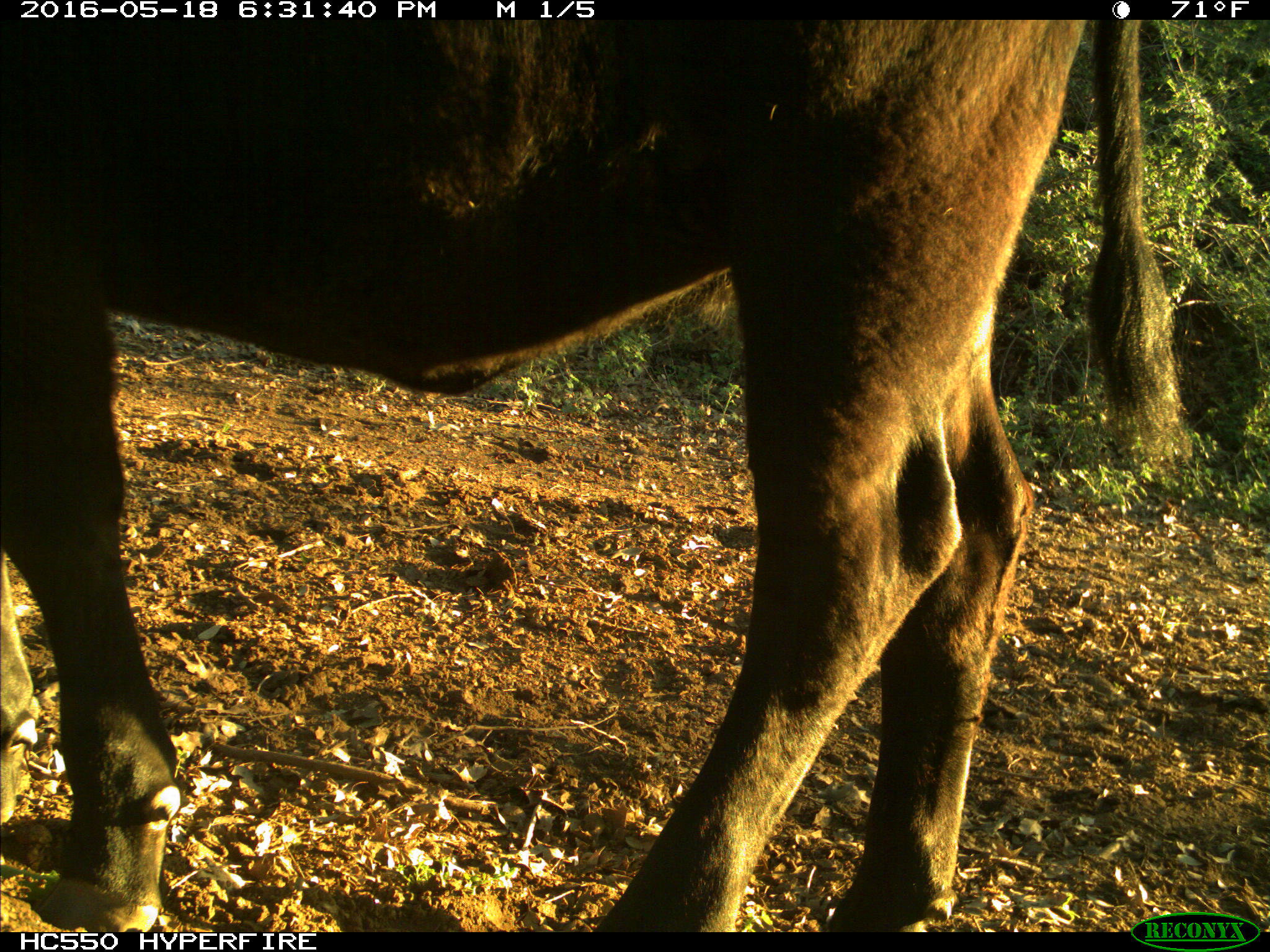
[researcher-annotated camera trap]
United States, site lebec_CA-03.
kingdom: Animalia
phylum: Chordata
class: Mammalia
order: Artiodactyla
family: Bovidae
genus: Bos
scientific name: Bos taurus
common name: domestic cow